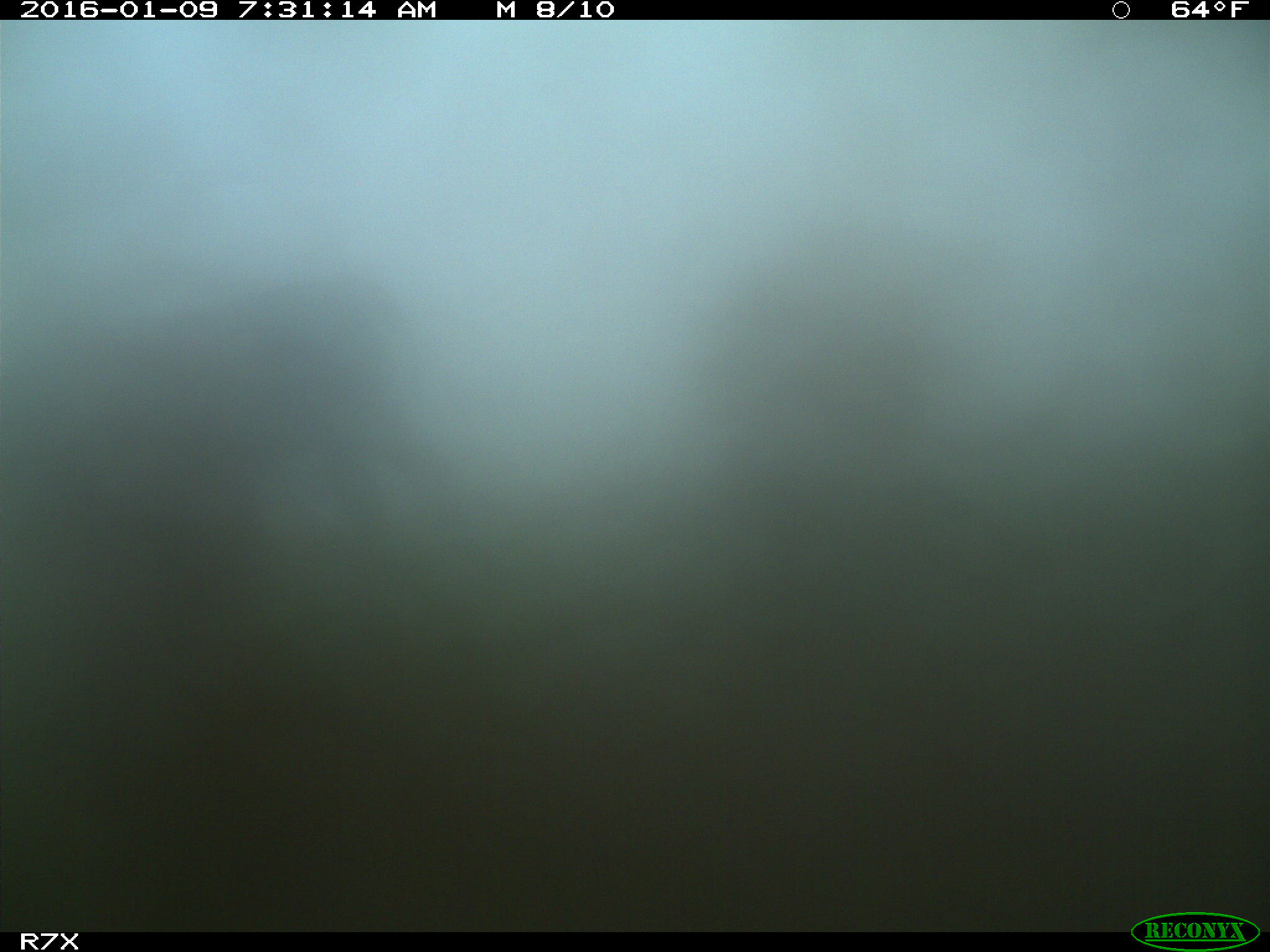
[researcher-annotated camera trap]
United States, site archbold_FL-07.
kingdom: Animalia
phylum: Chordata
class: Mammalia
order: Artiodactyla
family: Bovidae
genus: Bos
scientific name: Bos taurus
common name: domestic cow